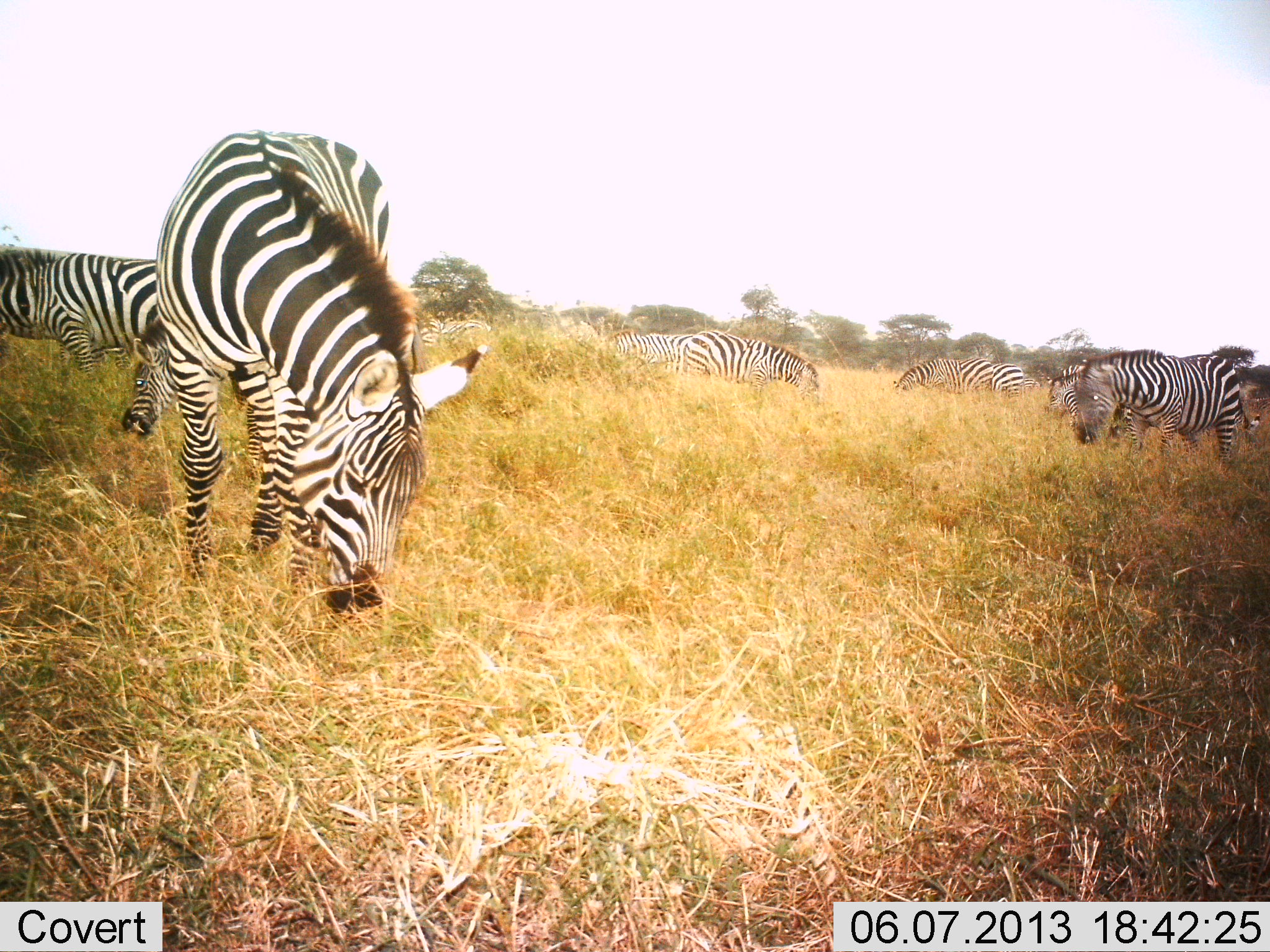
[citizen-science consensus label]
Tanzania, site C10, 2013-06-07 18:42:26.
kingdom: Animalia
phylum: Chordata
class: Mammalia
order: Perissodactyla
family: Equidae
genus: Equus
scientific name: Equus quagga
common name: plains zebra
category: zebra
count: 8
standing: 26%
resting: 5%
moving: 10%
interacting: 2%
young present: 0%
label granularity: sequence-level